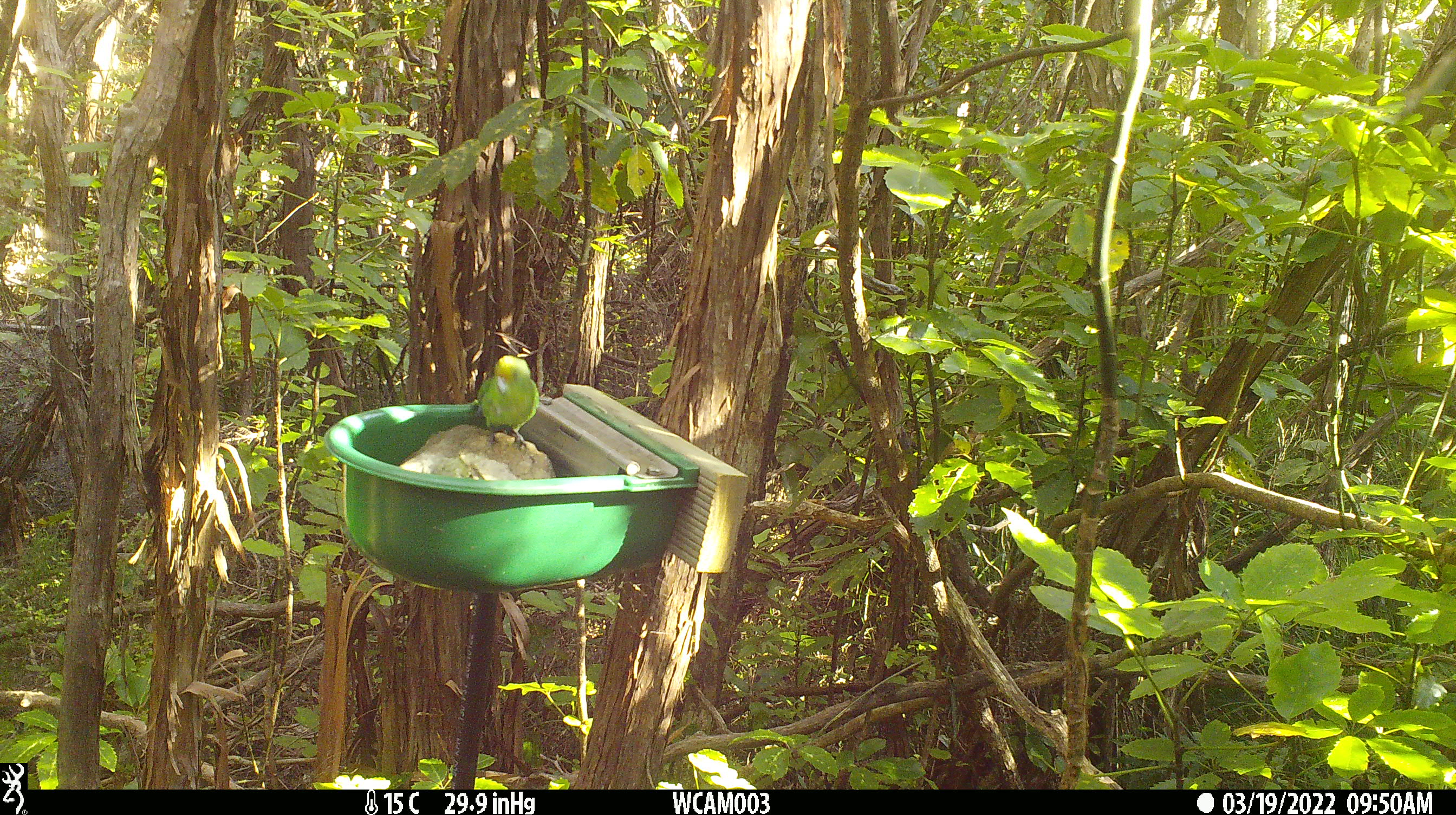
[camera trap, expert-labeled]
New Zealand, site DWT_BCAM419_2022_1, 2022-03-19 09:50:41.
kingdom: Animalia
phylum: Chordata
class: Aves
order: Psittaciformes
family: Psittaculidae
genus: Cyanoramphus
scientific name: Cyanoramphus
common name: parakeet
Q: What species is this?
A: Parakeet (Cyanoramphus).